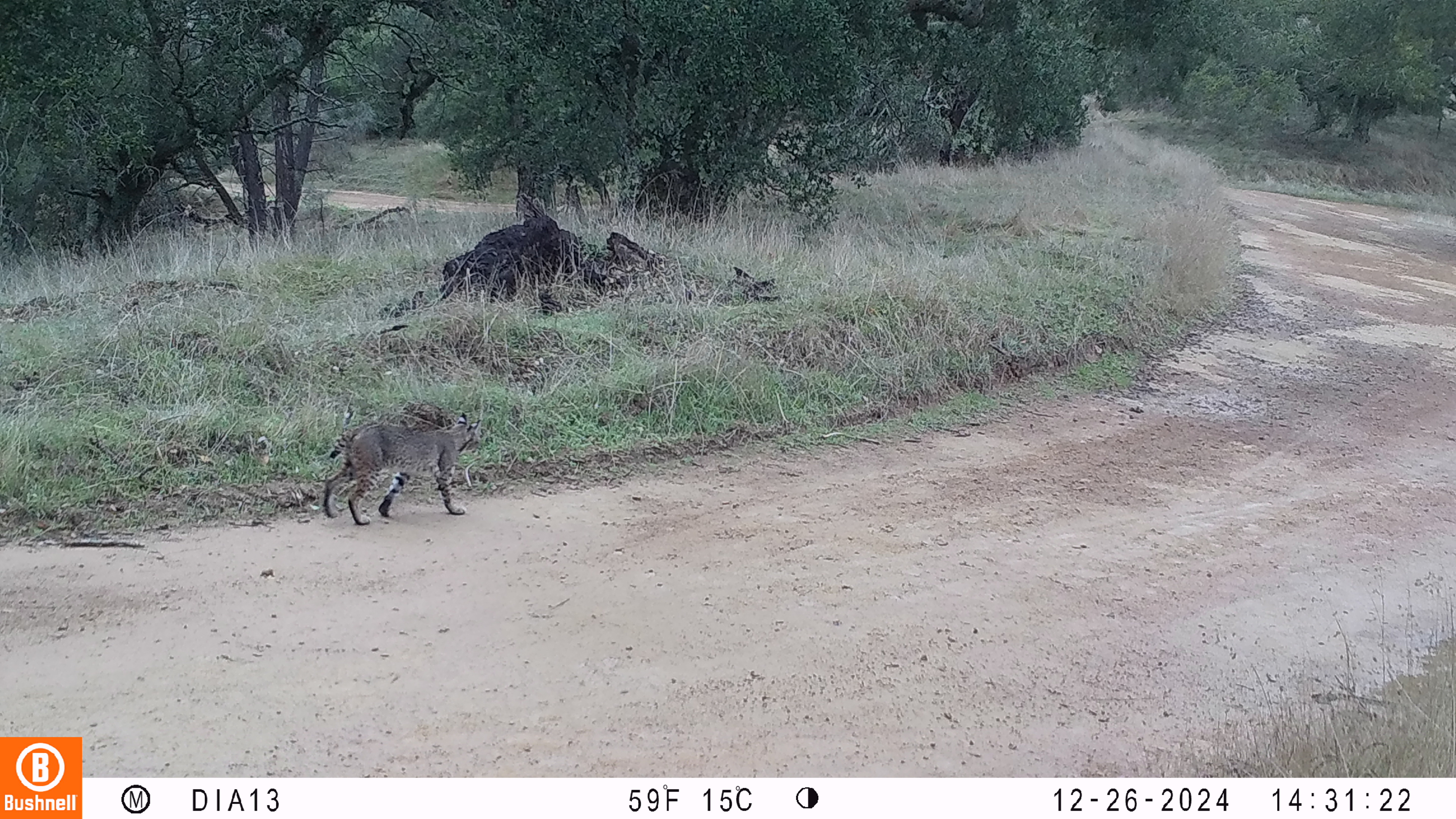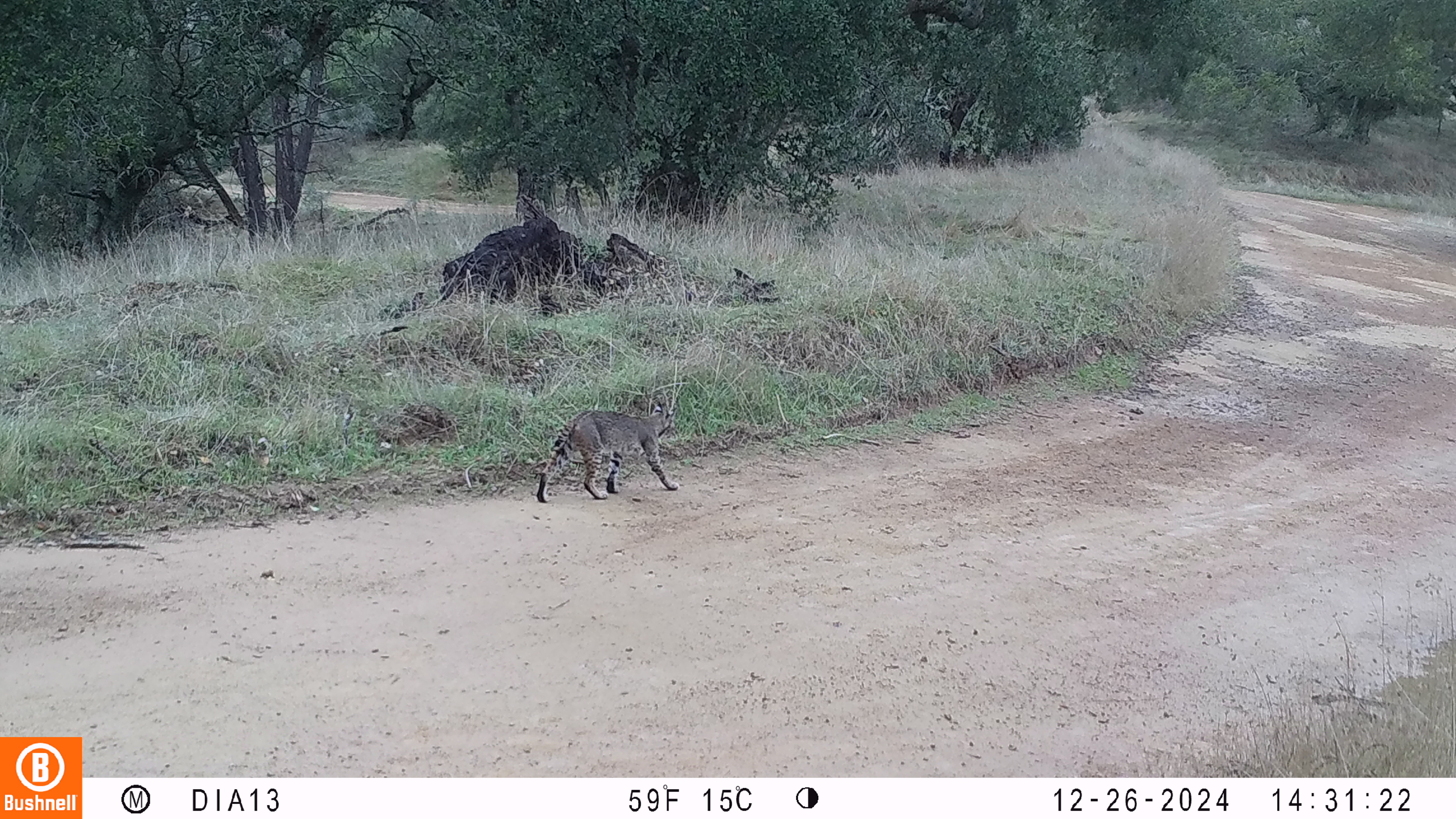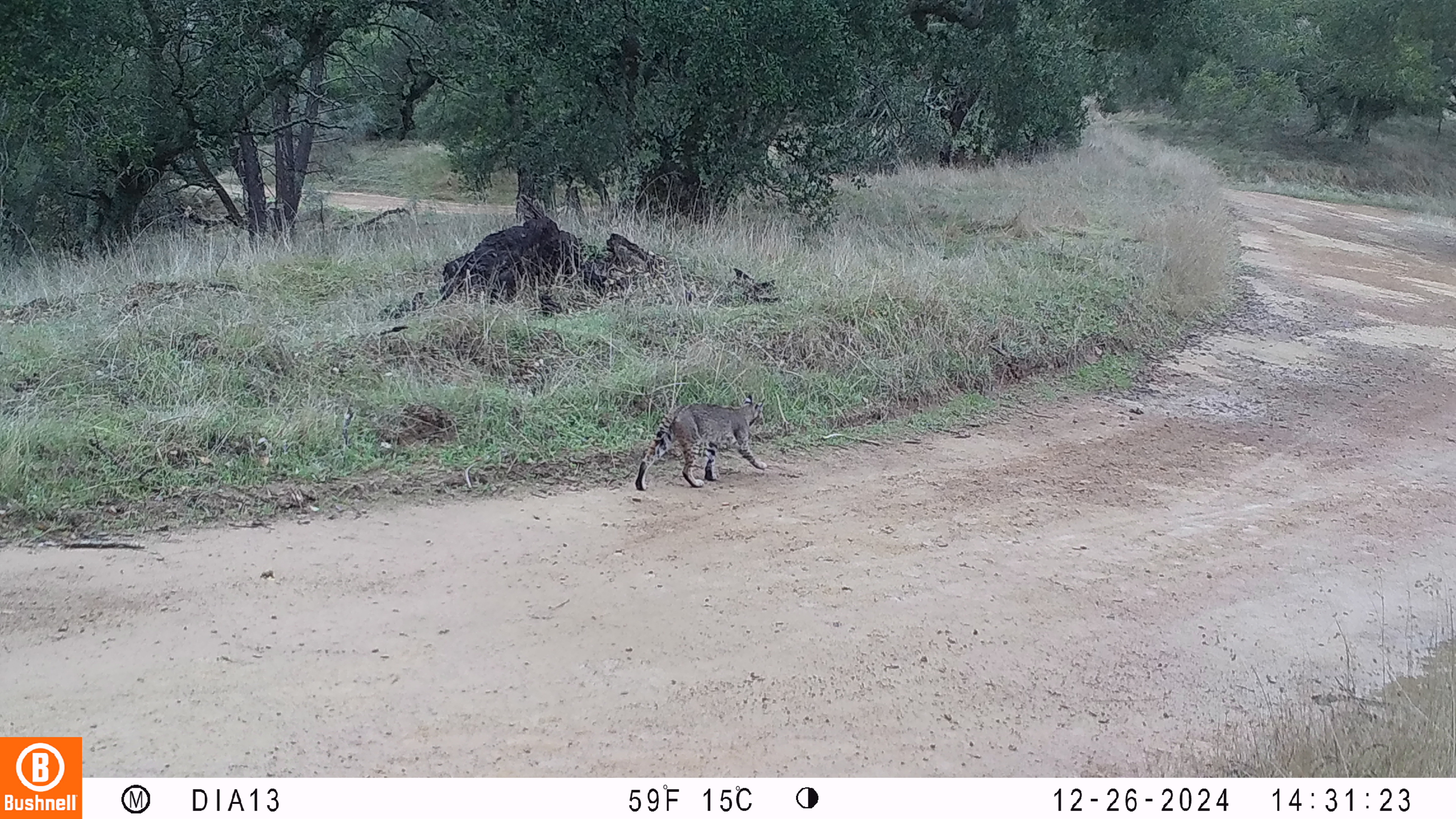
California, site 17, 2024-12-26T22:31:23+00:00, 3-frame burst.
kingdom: Animalia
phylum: Chordata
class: Mammalia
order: Carnivora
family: Felidae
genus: Lynx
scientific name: Lynx rufus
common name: bobcat